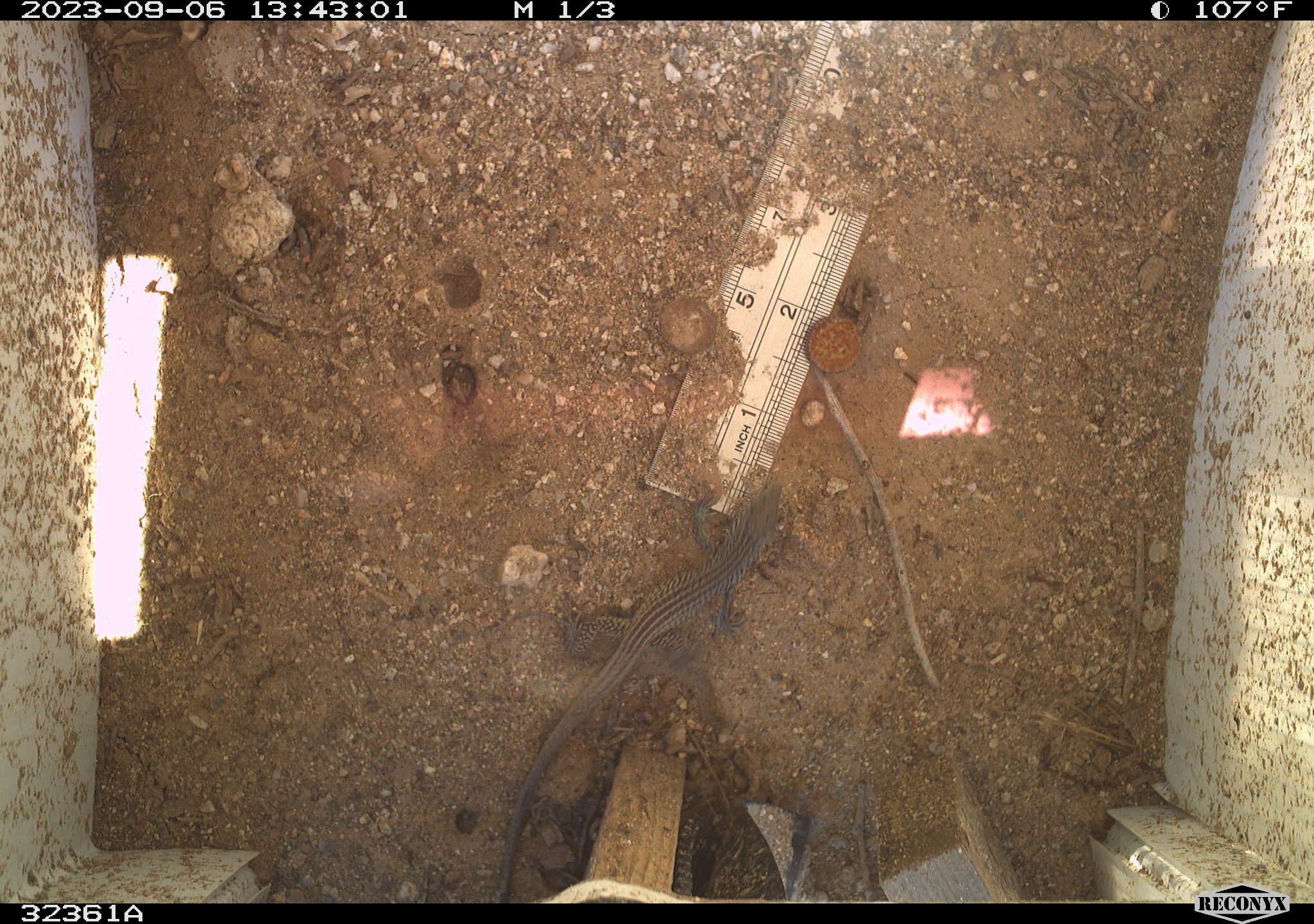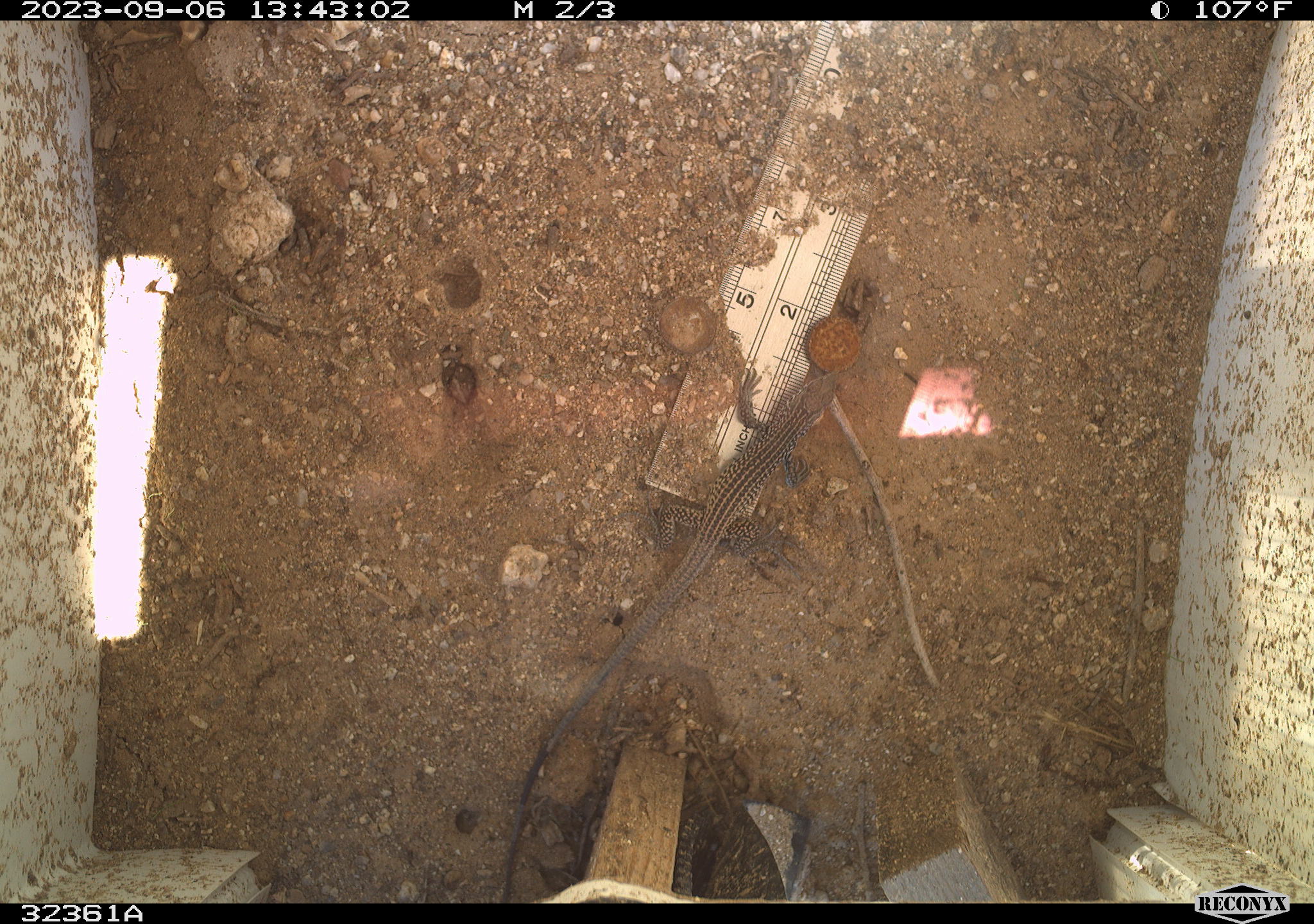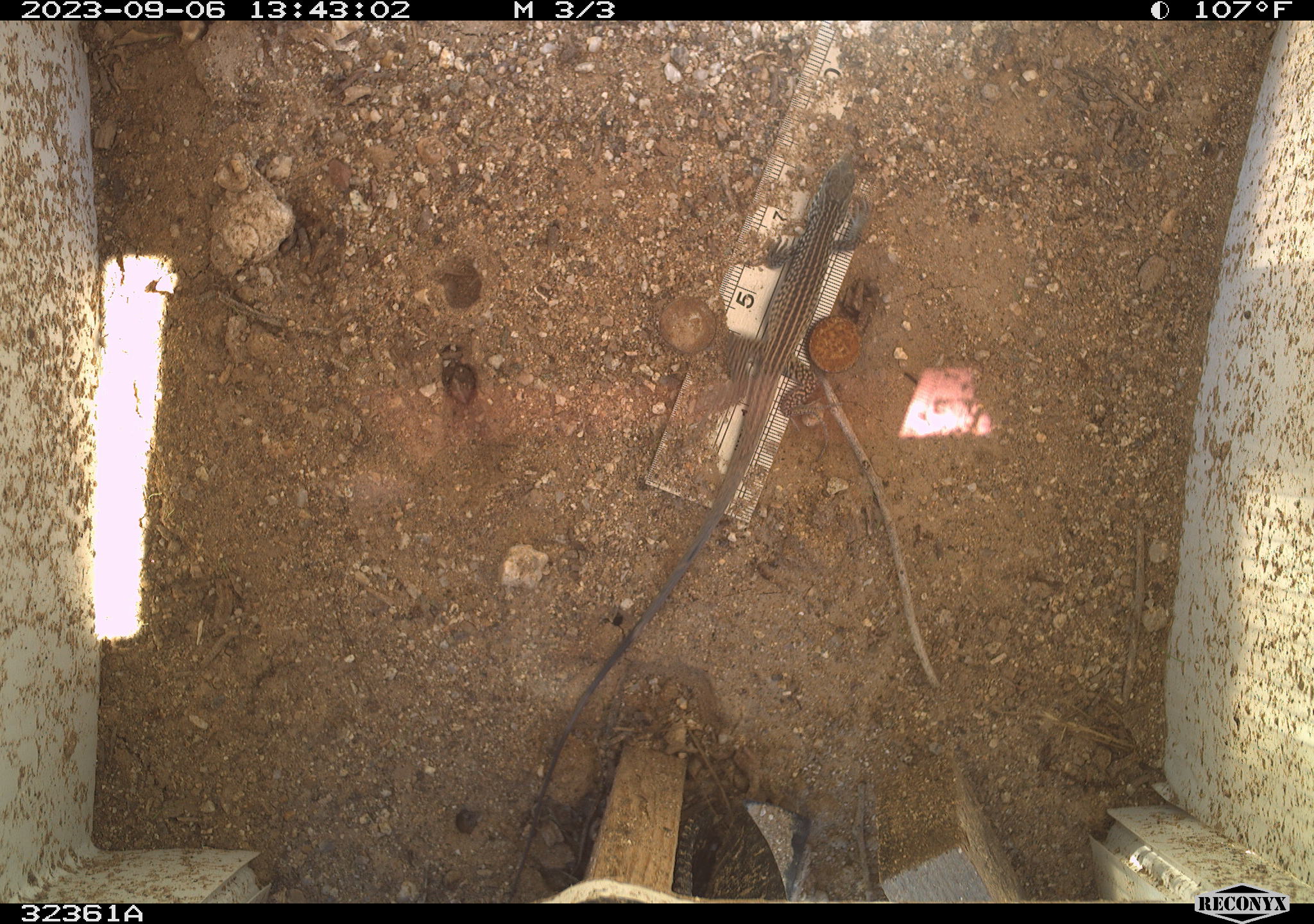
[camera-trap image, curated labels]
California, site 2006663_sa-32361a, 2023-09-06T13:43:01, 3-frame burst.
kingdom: Animalia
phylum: Chordata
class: Reptilia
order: Squamata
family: Teiidae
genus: Aspidoscelis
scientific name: Aspidoscelis tigris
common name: western whiptail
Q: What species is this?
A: Western whiptail (Aspidoscelis tigris).